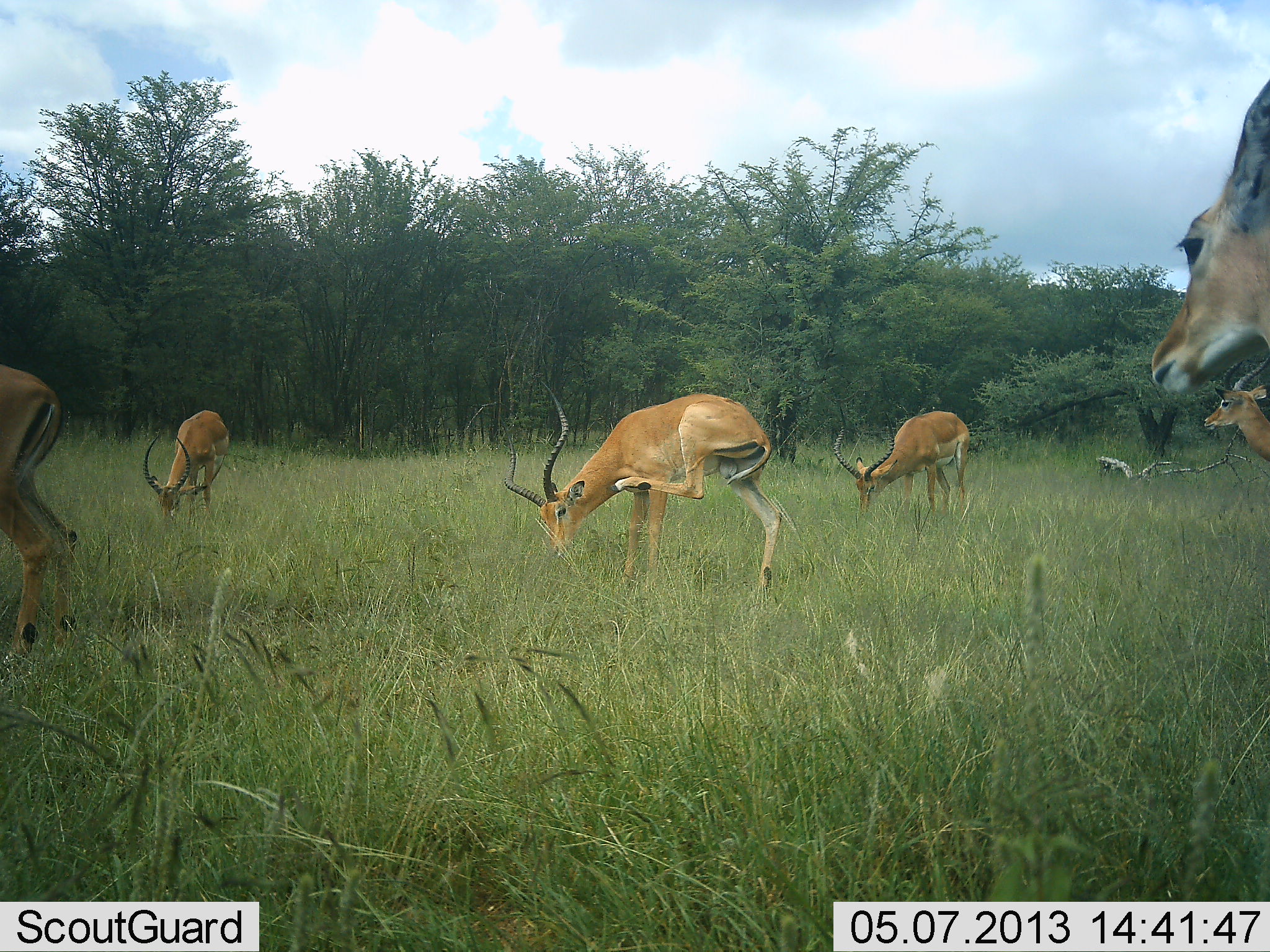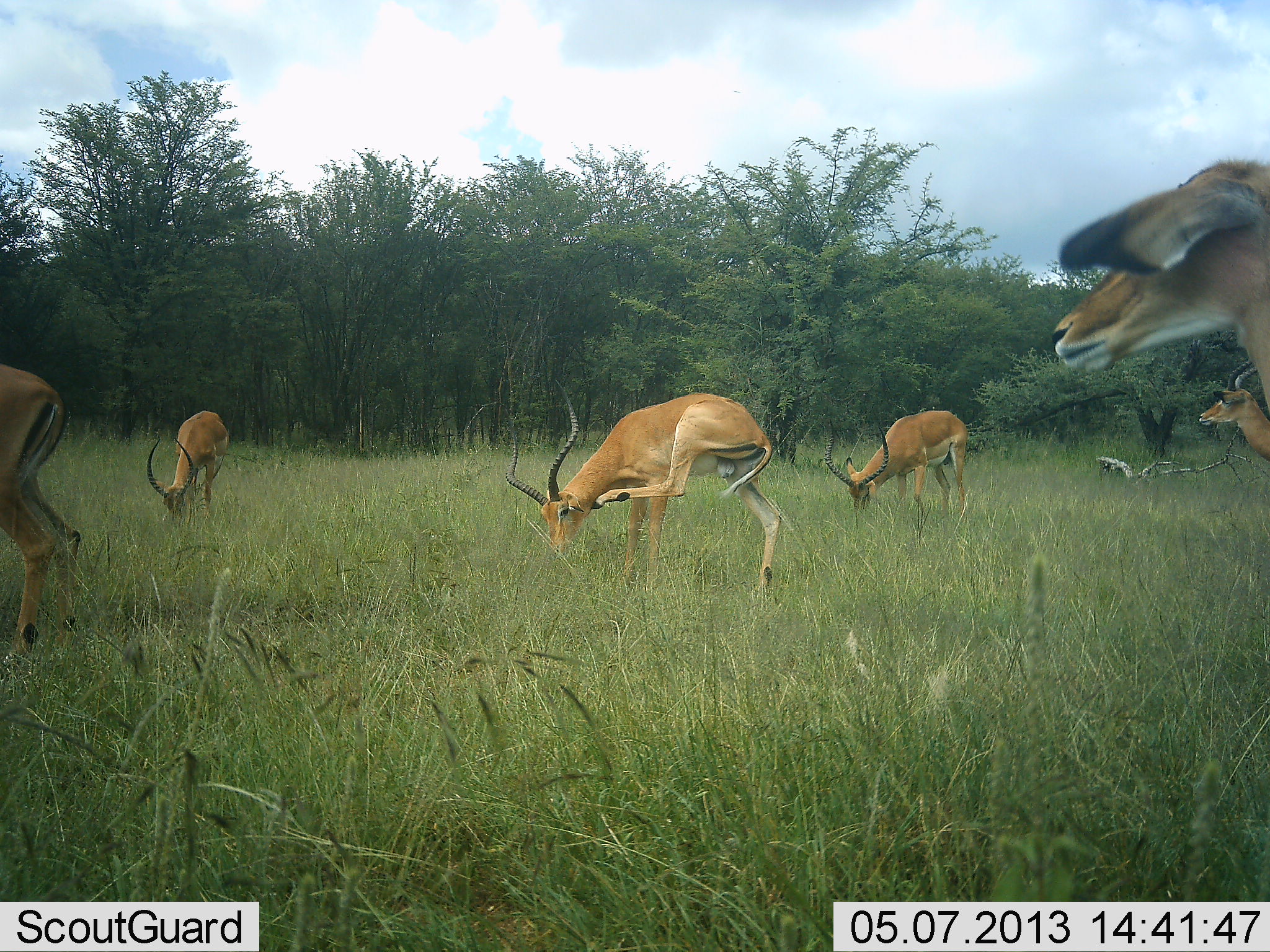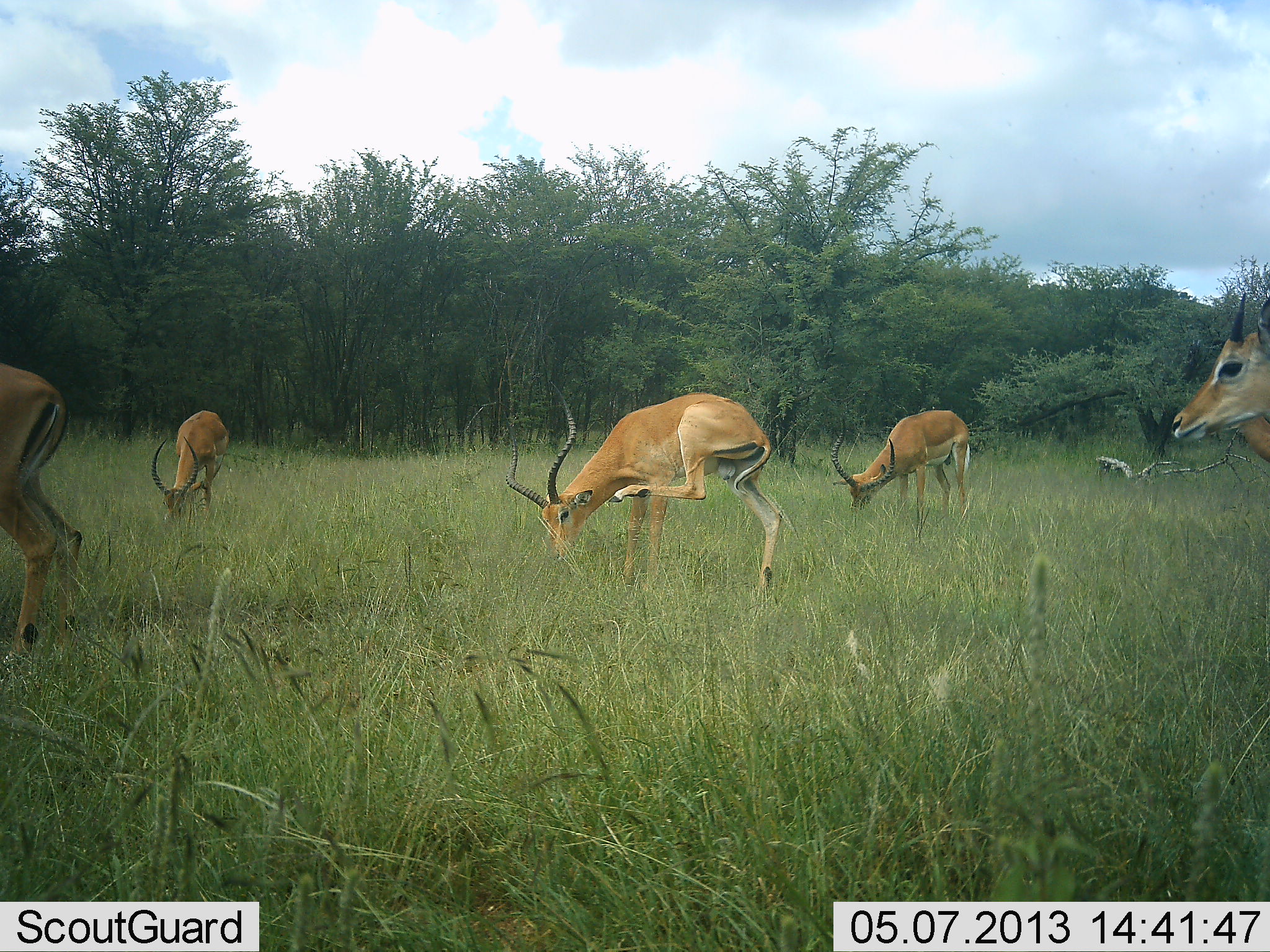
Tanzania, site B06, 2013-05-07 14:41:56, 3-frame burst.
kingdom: Animalia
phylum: Chordata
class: Mammalia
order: Artiodactyla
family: Bovidae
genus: Aepyceros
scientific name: Aepyceros melampus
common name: impala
Impala (Aepyceros melampus), count 6. Behavior (volunteer vote fractions): standing 90%, resting 0%, moving 10%, interacting 0%. Young present (vote fraction): 0%. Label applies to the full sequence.